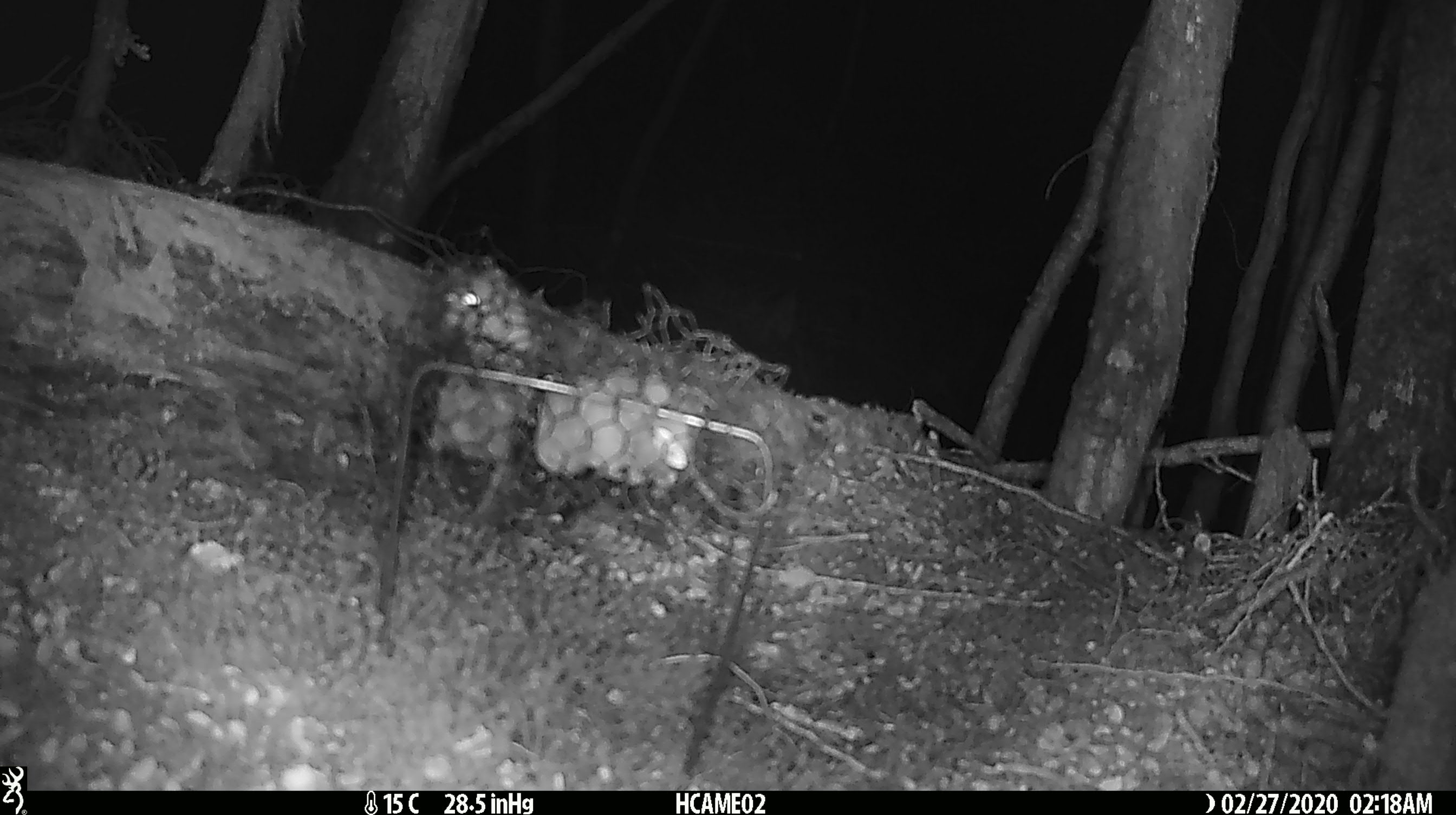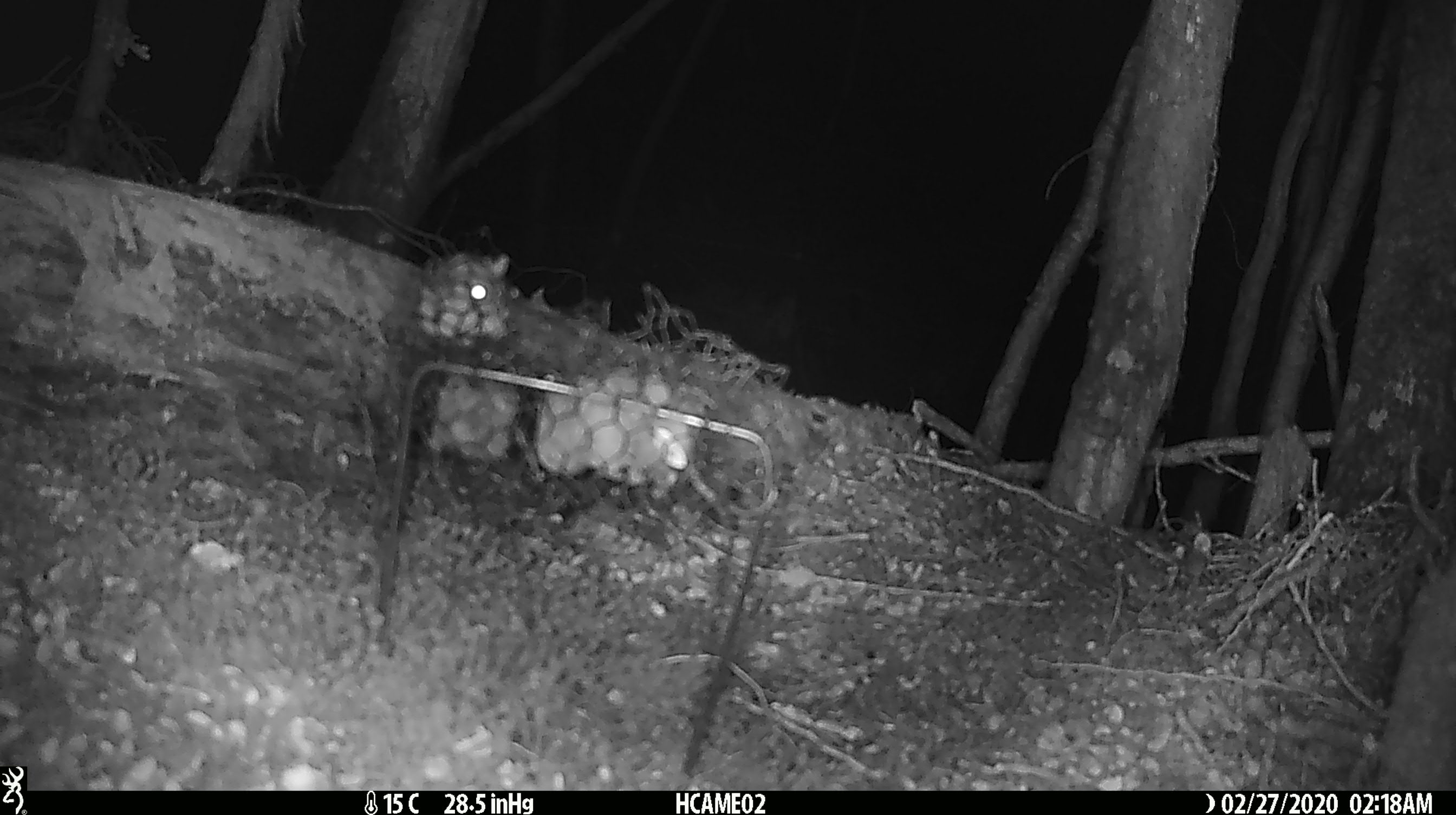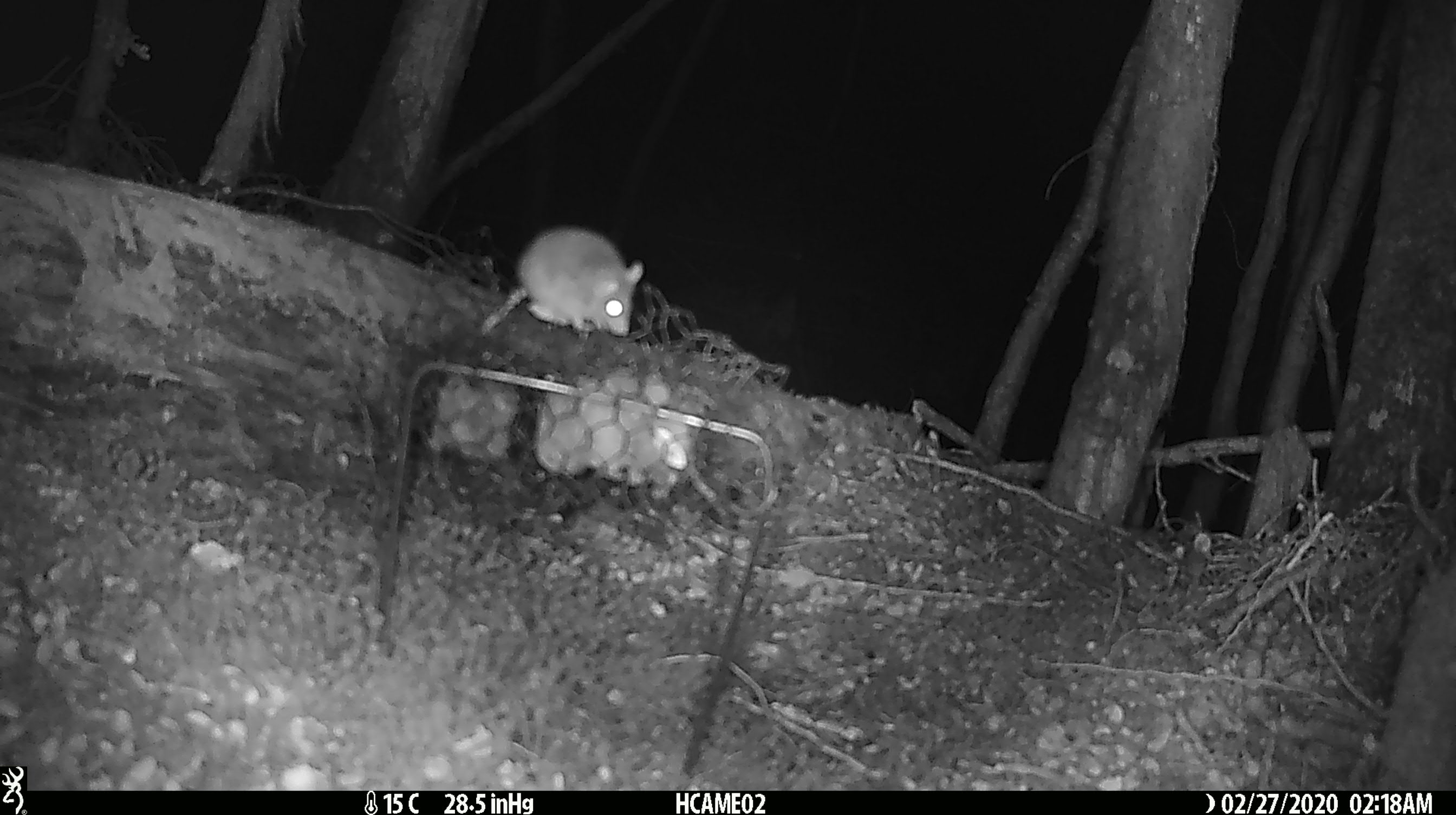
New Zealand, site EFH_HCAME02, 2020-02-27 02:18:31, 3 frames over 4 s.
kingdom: Animalia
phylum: Chordata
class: Mammalia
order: Rodentia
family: Muridae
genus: Mus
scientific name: Mus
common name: mouse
Mouse (Mus).